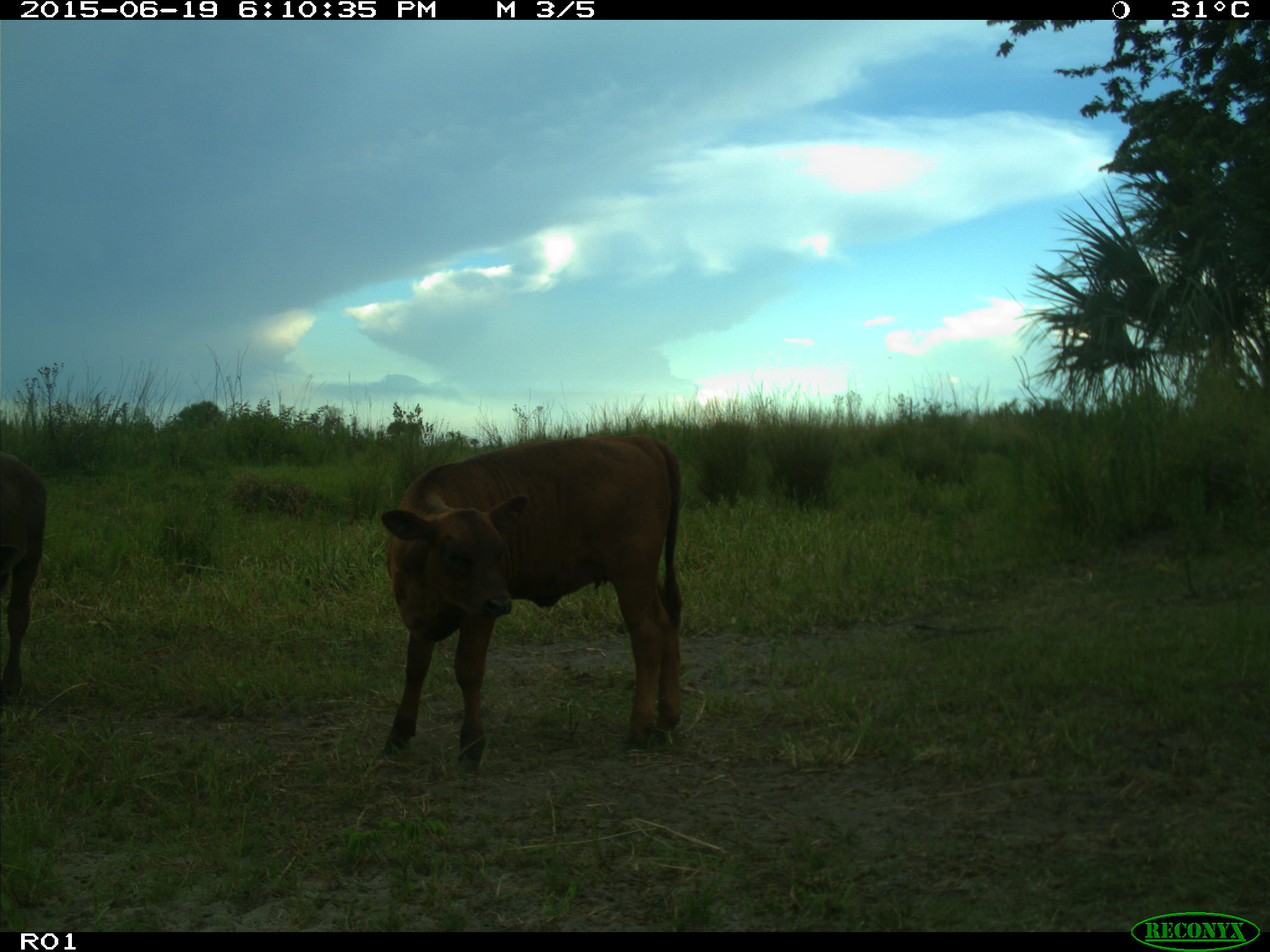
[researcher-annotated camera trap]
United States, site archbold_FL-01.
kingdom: Animalia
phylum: Chordata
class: Mammalia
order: Artiodactyla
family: Bovidae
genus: Bos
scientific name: Bos taurus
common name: domestic cow